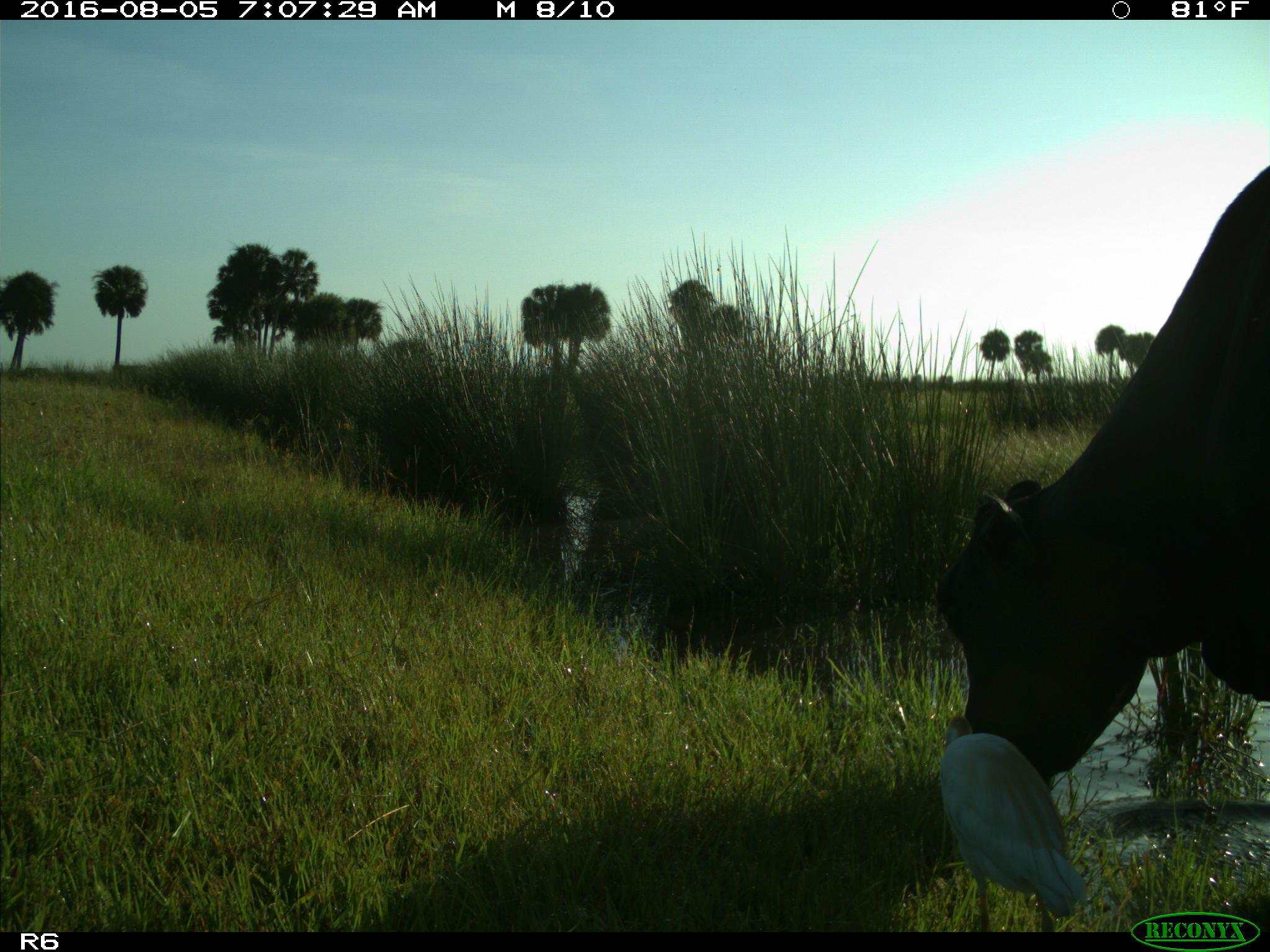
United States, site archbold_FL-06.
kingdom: Animalia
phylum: Chordata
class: Mammalia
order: Artiodactyla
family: Bovidae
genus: Bos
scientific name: Bos taurus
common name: domestic cow